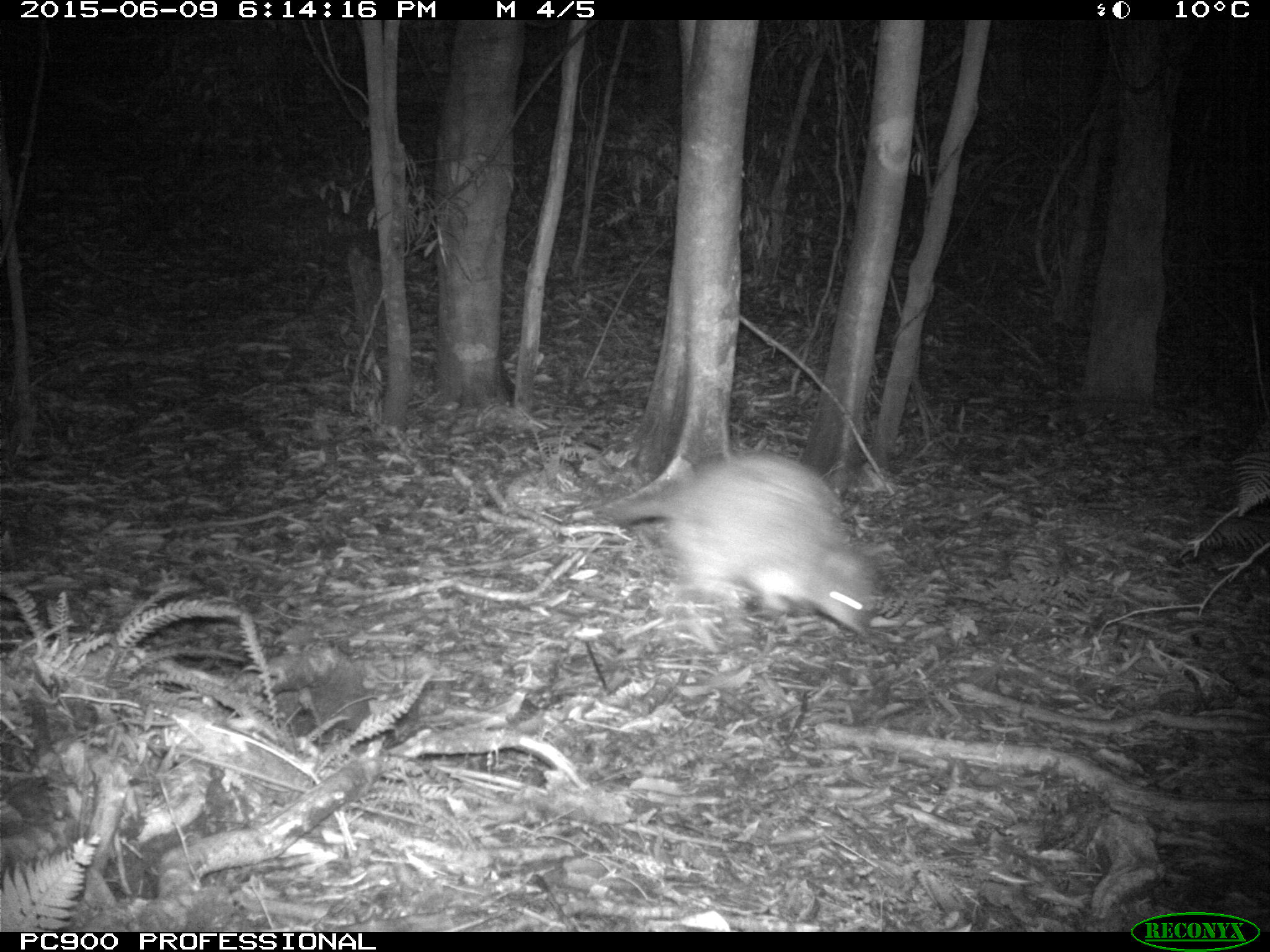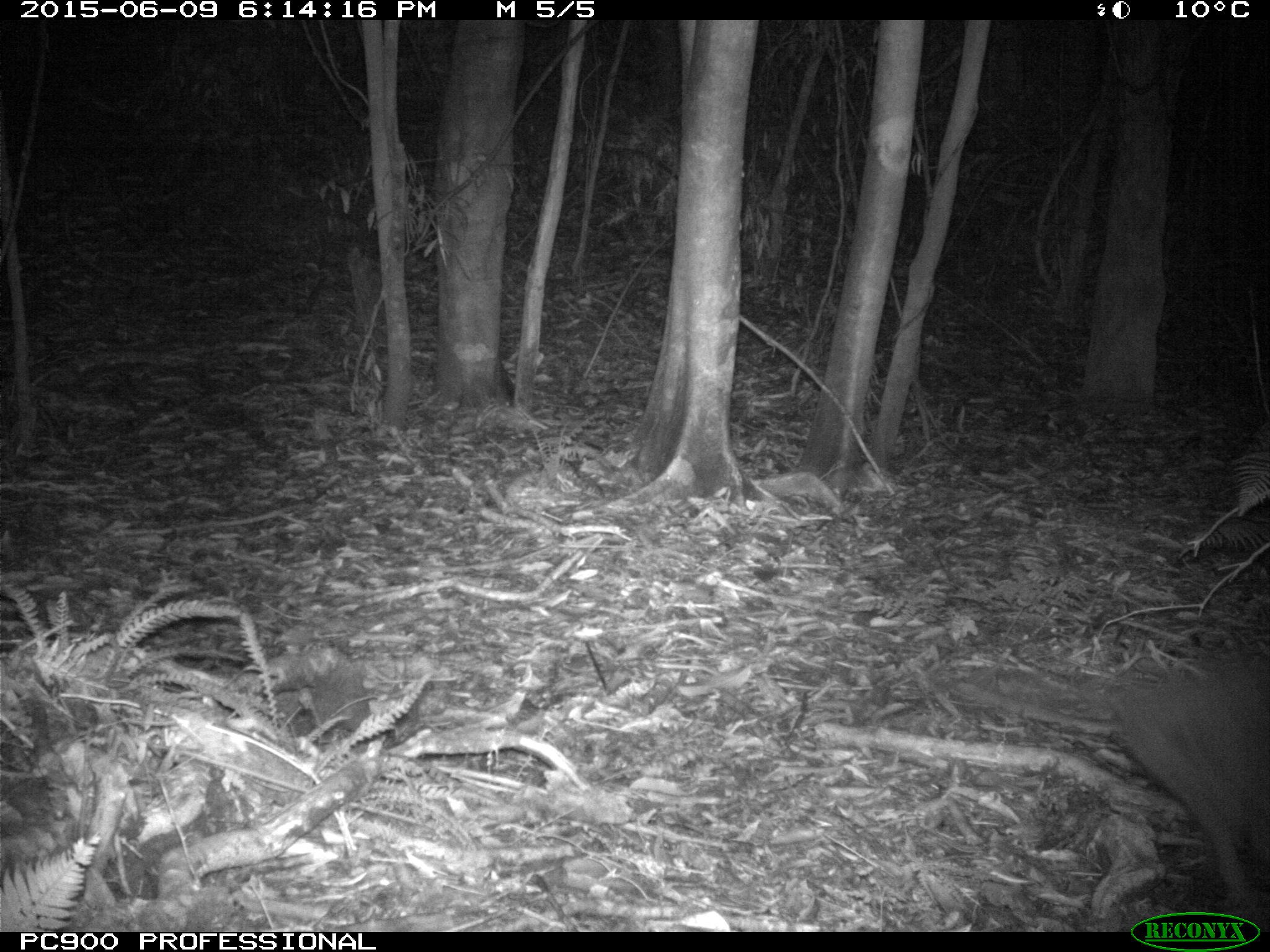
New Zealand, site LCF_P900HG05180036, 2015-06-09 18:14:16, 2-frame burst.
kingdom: Animalia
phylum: Chordata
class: Mammalia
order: Diprotodontia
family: Macropodidae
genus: Notamacropus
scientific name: Notamacropus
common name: wallaby